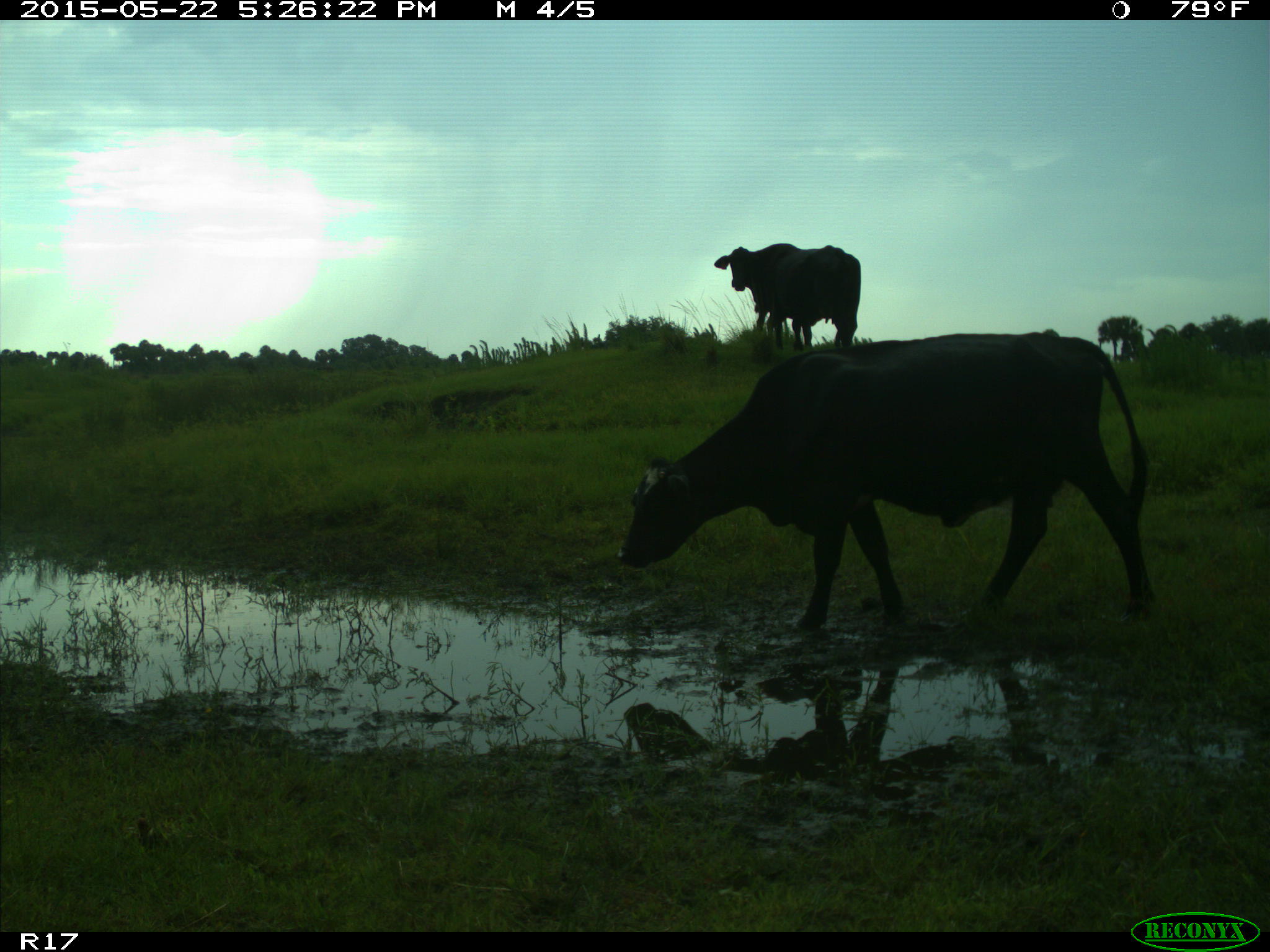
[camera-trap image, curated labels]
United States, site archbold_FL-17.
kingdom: Animalia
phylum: Chordata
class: Mammalia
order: Artiodactyla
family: Bovidae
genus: Bos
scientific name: Bos taurus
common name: domestic cow